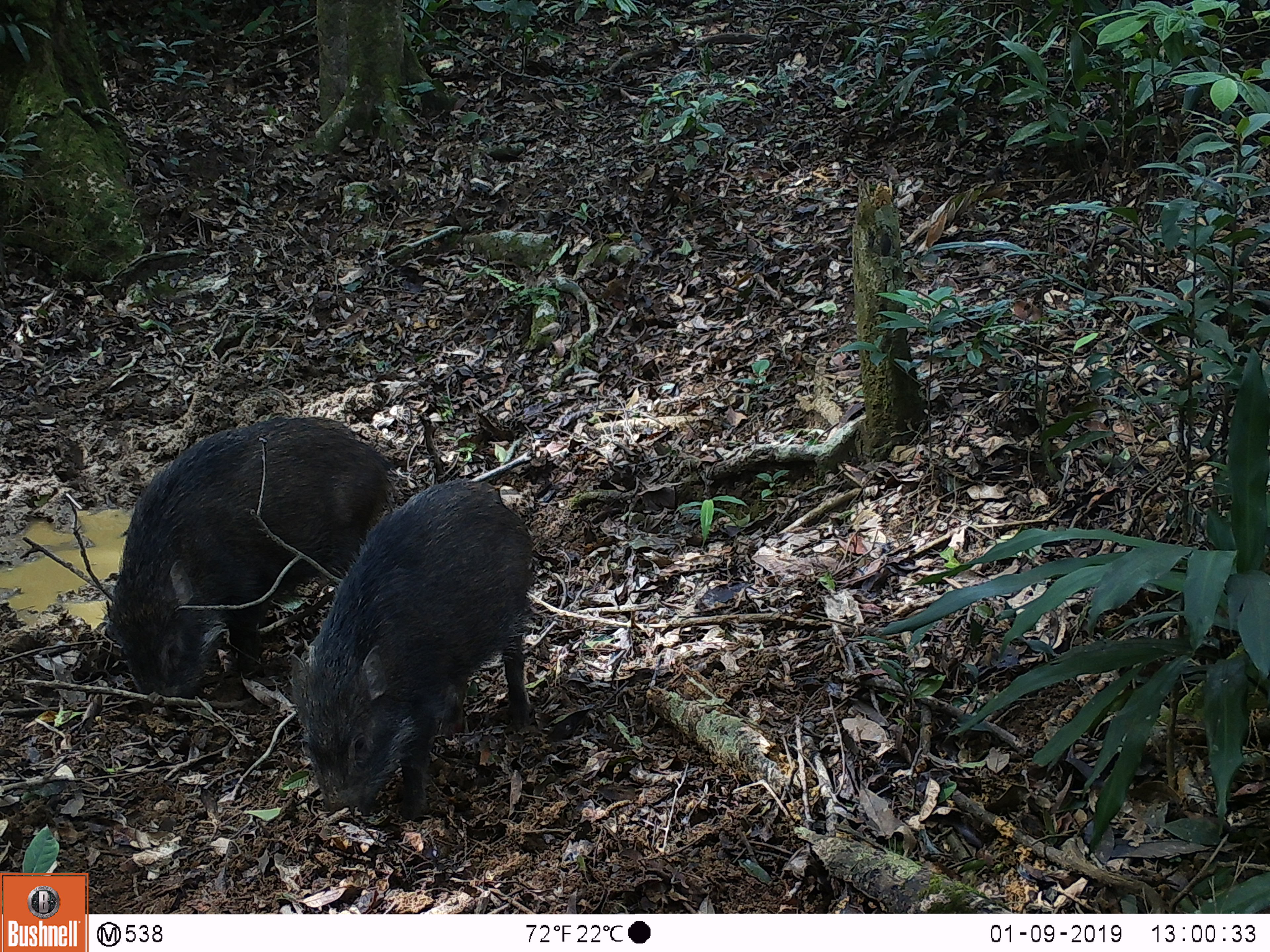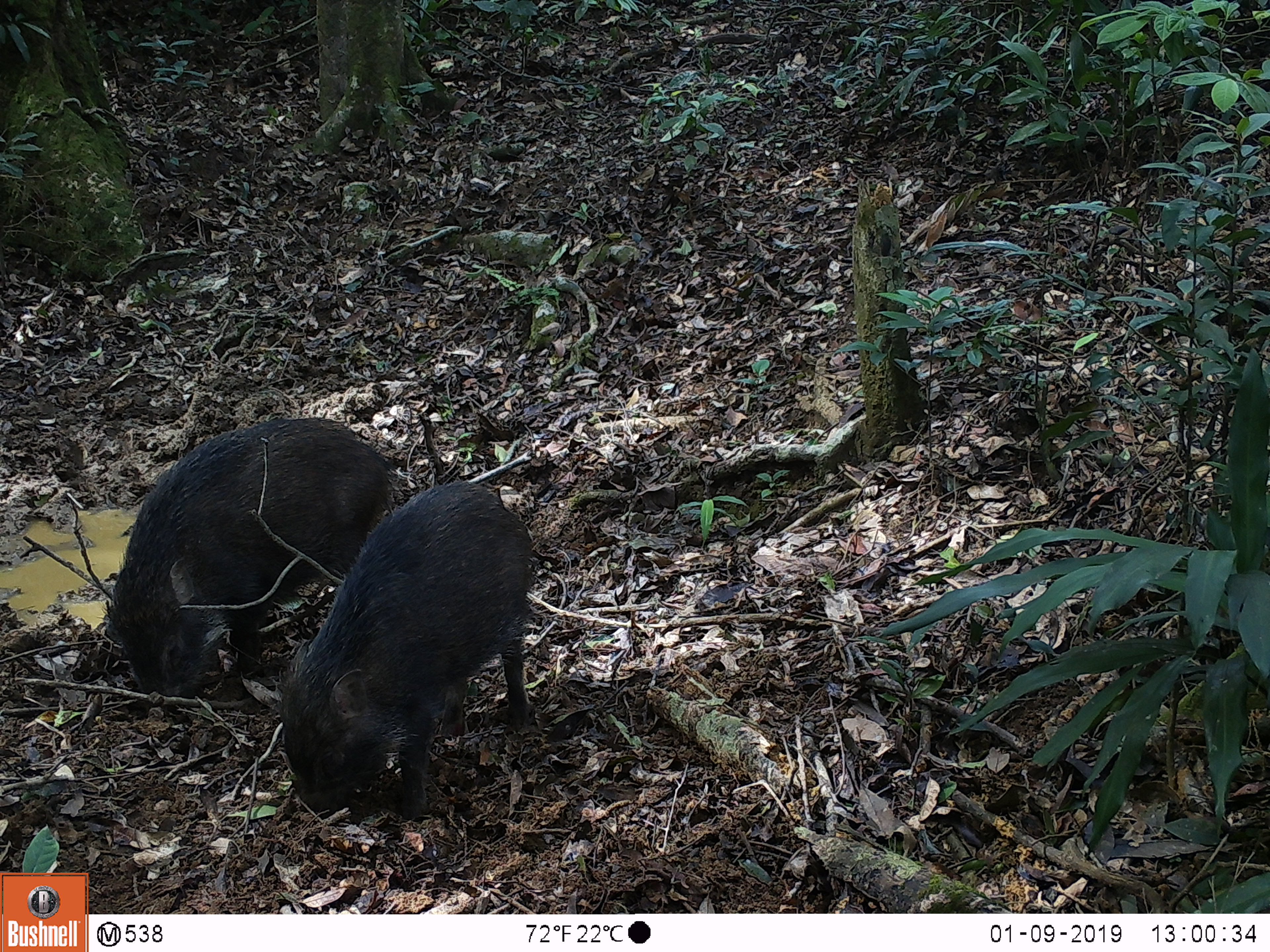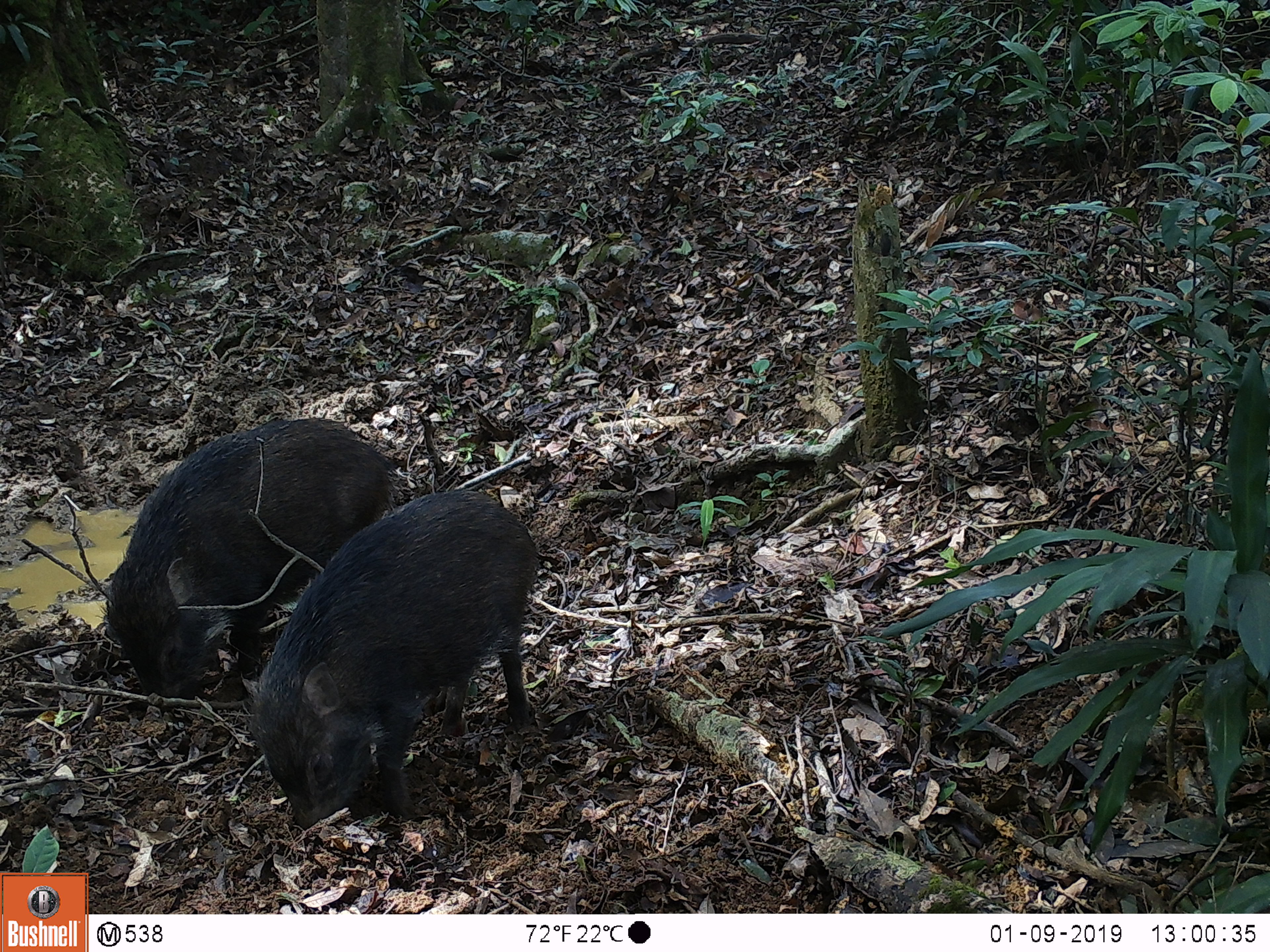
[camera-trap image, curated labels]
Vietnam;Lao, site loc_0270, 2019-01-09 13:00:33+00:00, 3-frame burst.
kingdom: Animalia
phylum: Chordata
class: Mammalia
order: Artiodactyla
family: Suidae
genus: Sus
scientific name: Sus scrofa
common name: eurasian wild pig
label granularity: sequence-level